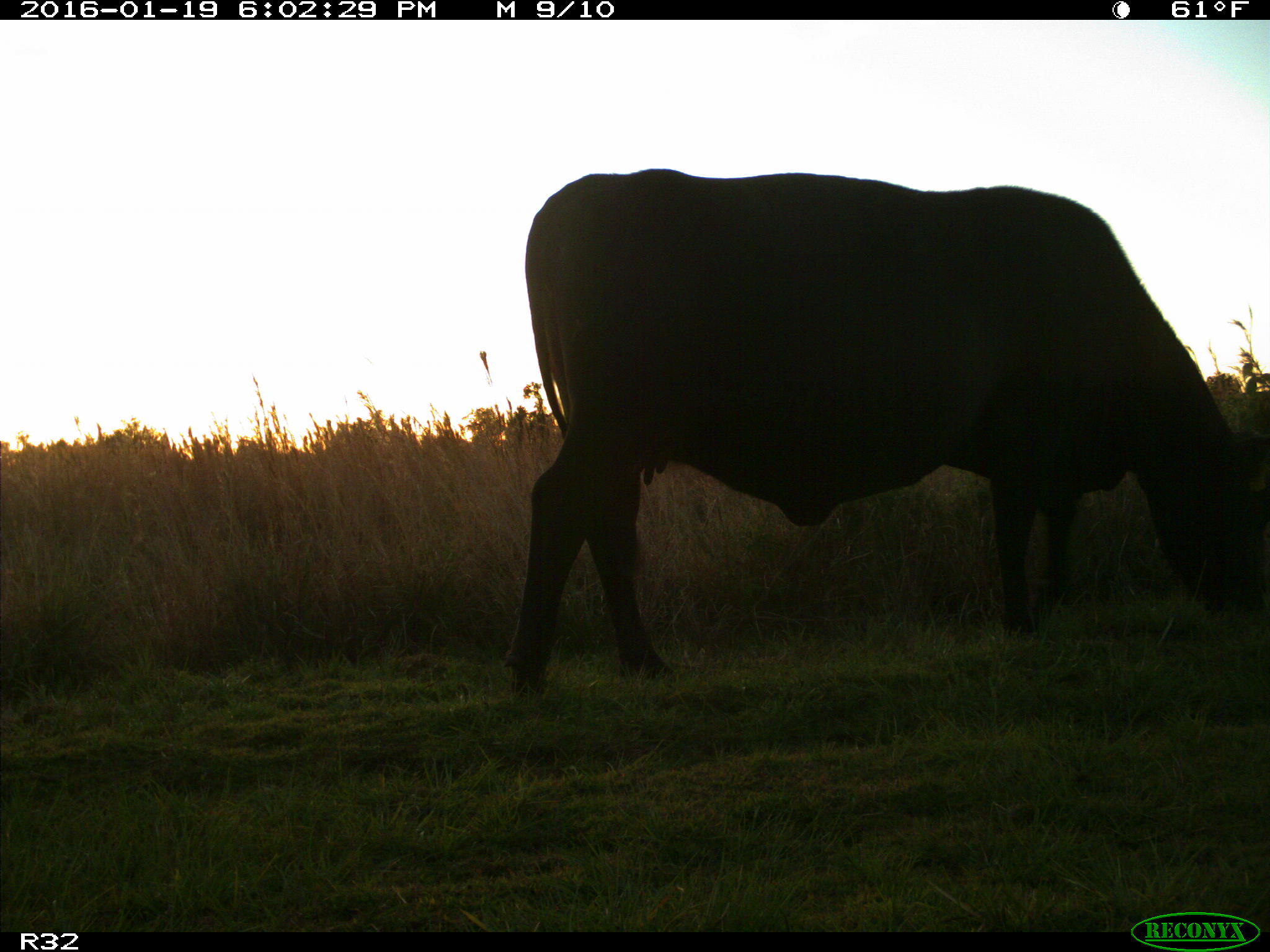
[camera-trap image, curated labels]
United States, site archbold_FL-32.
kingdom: Animalia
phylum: Chordata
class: Mammalia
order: Artiodactyla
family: Bovidae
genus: Bos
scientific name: Bos taurus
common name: domestic cow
Bos taurus (domestic cow).